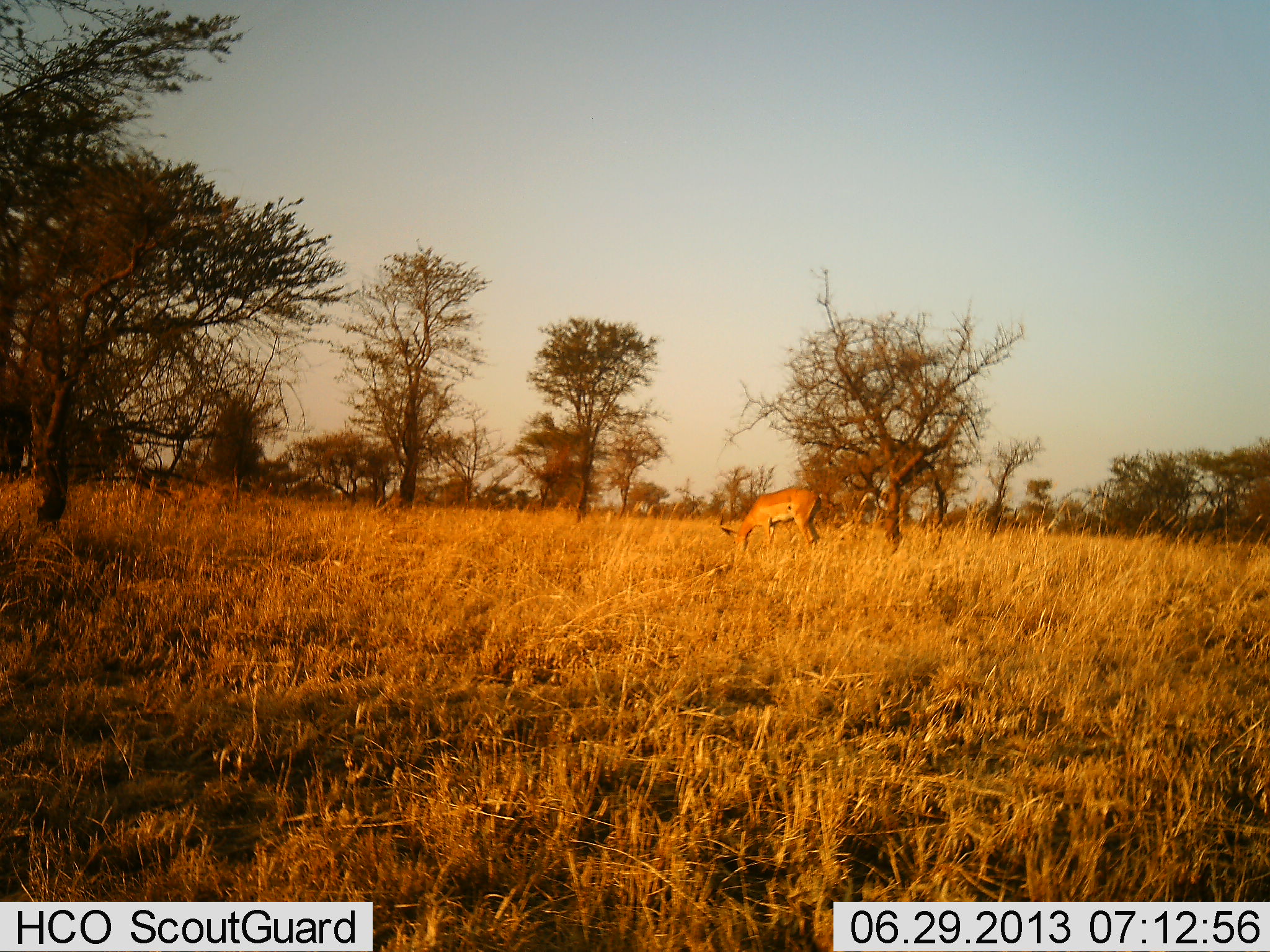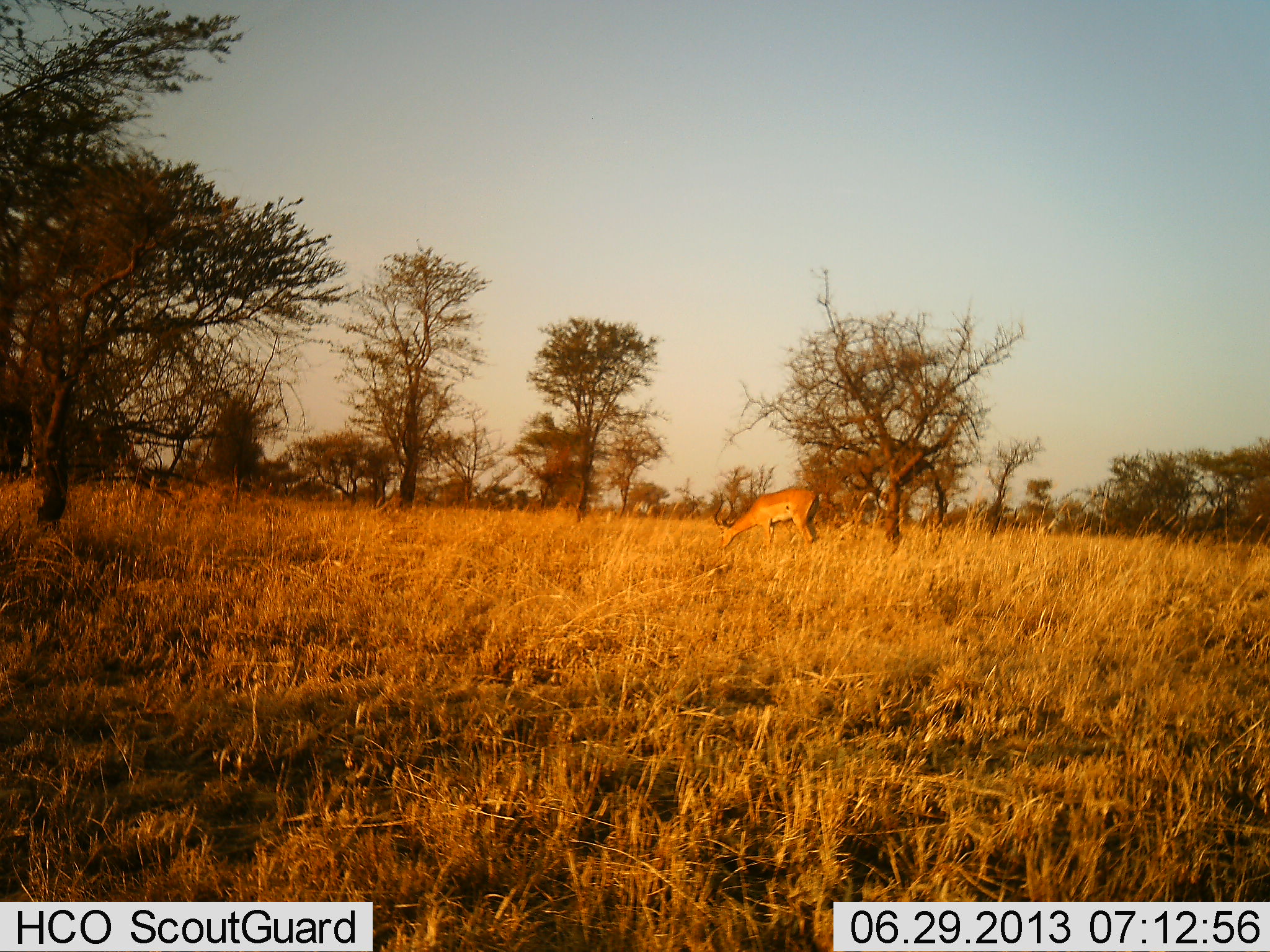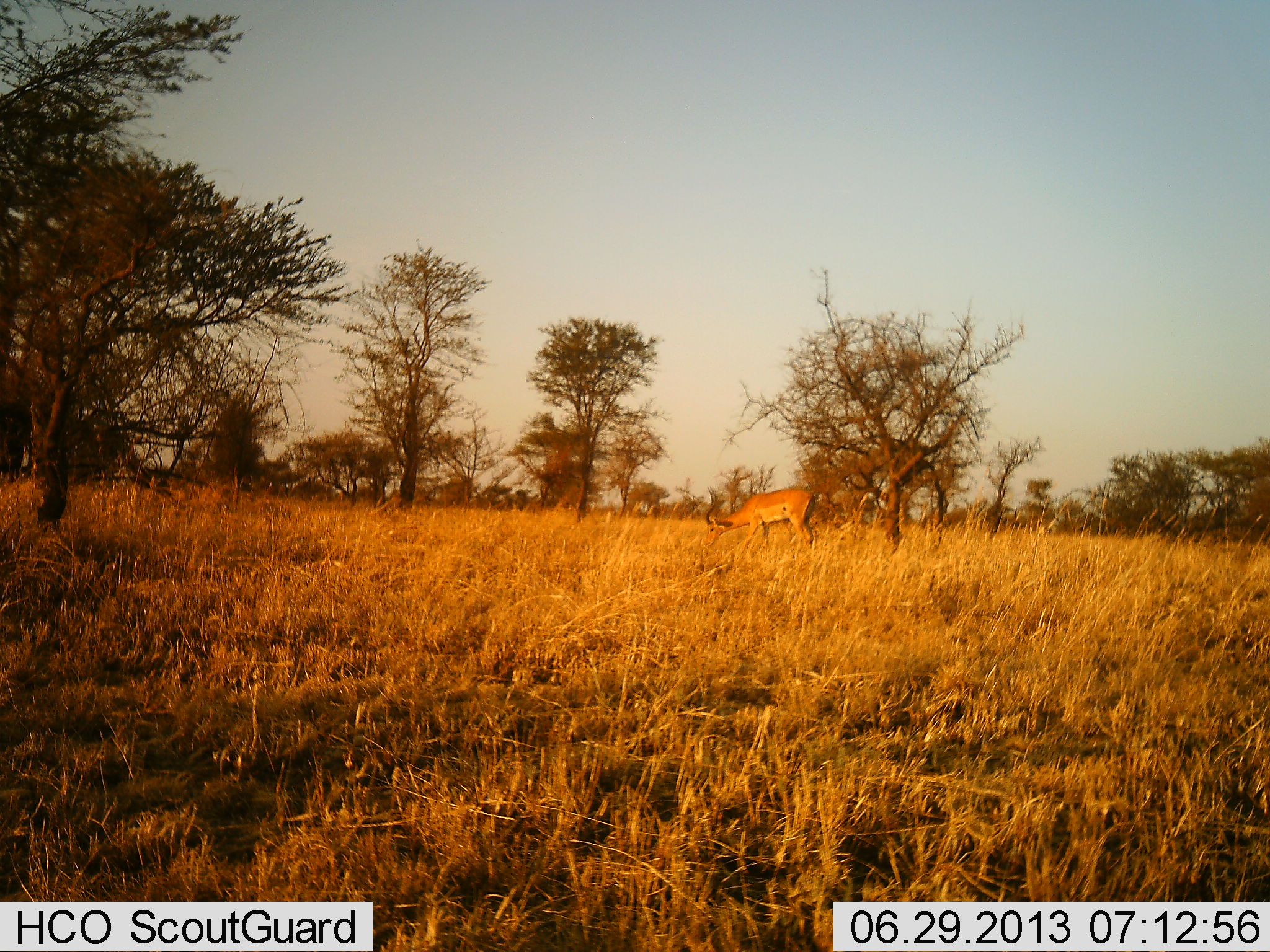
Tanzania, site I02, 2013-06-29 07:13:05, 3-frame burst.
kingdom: Animalia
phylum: Chordata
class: Mammalia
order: Artiodactyla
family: Bovidae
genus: Aepyceros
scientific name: Aepyceros melampus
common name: impala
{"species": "impala (Aepyceros melampus)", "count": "1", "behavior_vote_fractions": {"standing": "15%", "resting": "0%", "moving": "0%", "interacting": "0%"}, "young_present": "0%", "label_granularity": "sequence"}